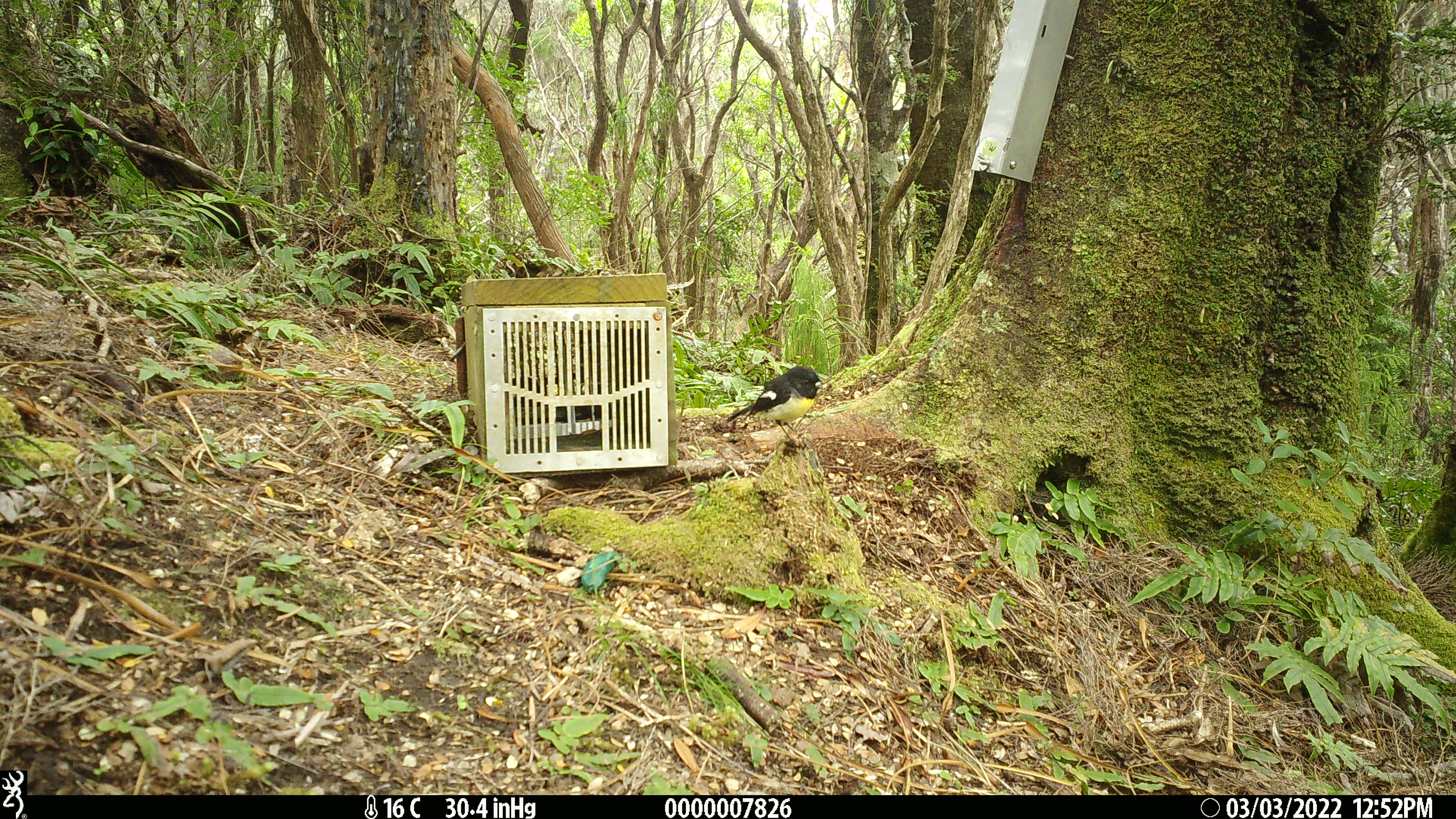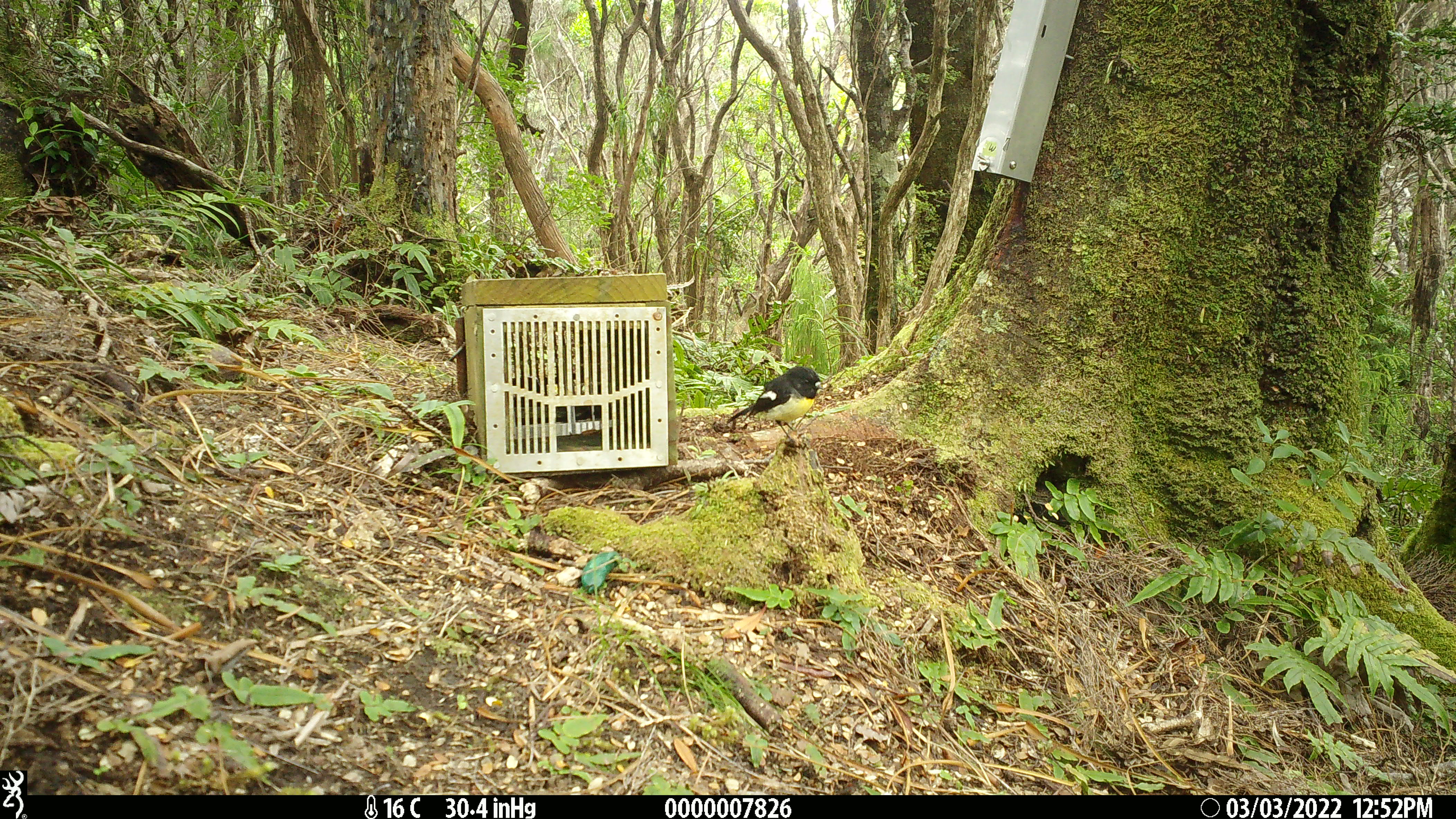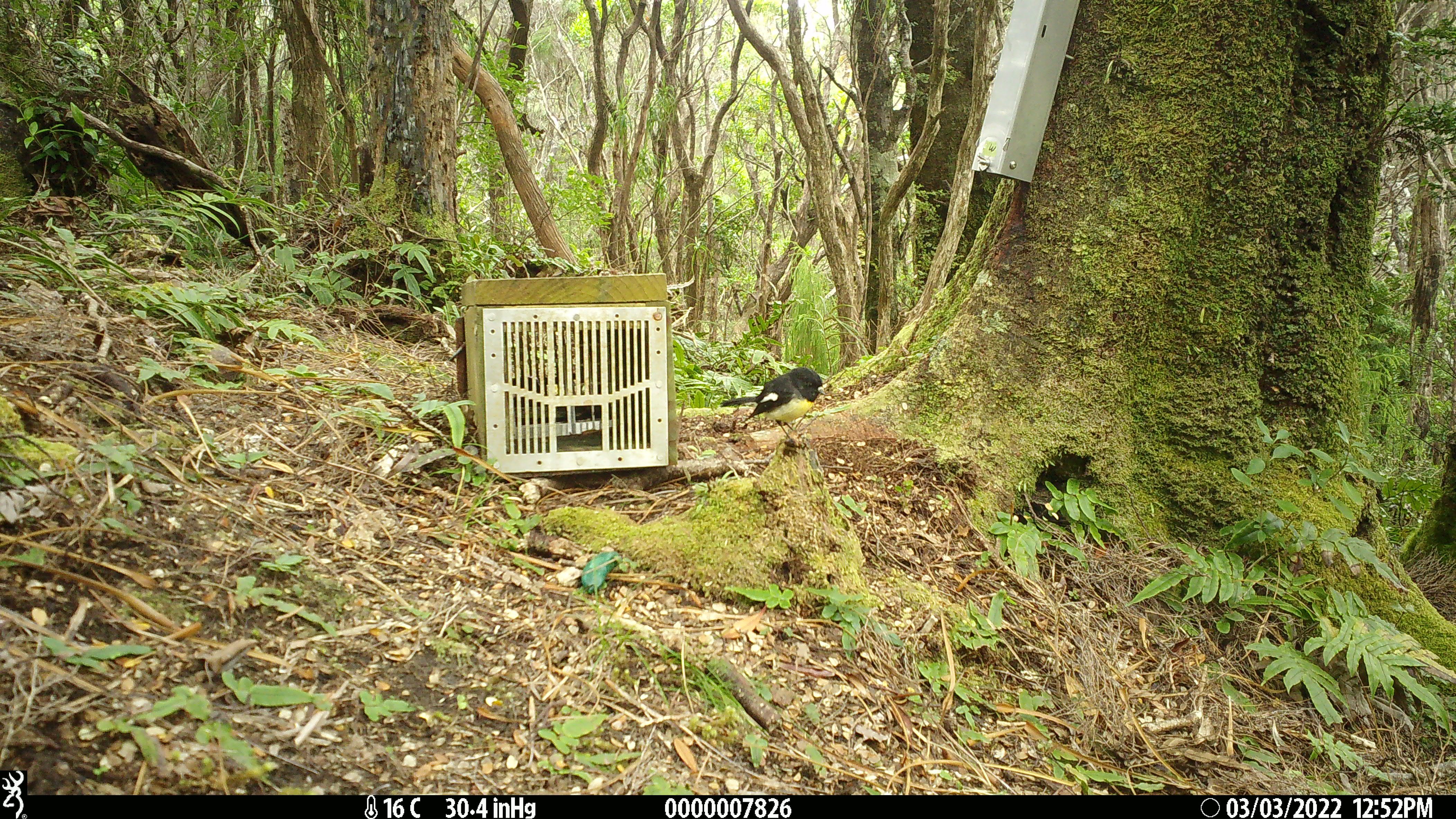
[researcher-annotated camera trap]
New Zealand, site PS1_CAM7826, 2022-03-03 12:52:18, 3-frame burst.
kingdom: Animalia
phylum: Chordata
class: Aves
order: Passeriformes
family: Petroicidae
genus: Petroica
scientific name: Petroica macrocephala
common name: tomtit